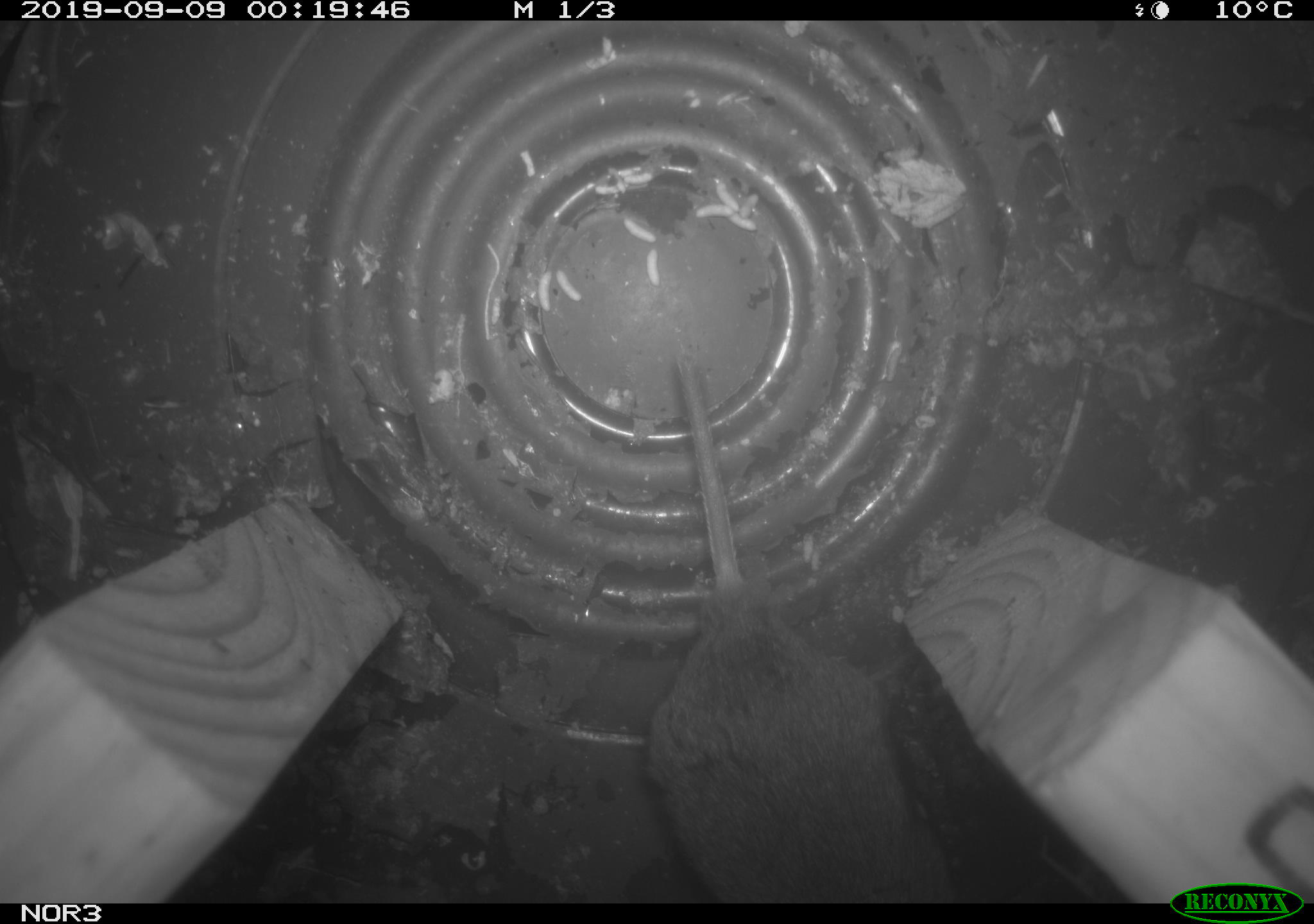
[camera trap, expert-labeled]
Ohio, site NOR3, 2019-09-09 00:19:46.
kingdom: Animalia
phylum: Chordata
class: Mammalia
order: Rodentia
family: Cricetidae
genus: Microtus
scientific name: Microtus pennsylvanicus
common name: meadow vole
Meadow vole (Microtus pennsylvanicus).